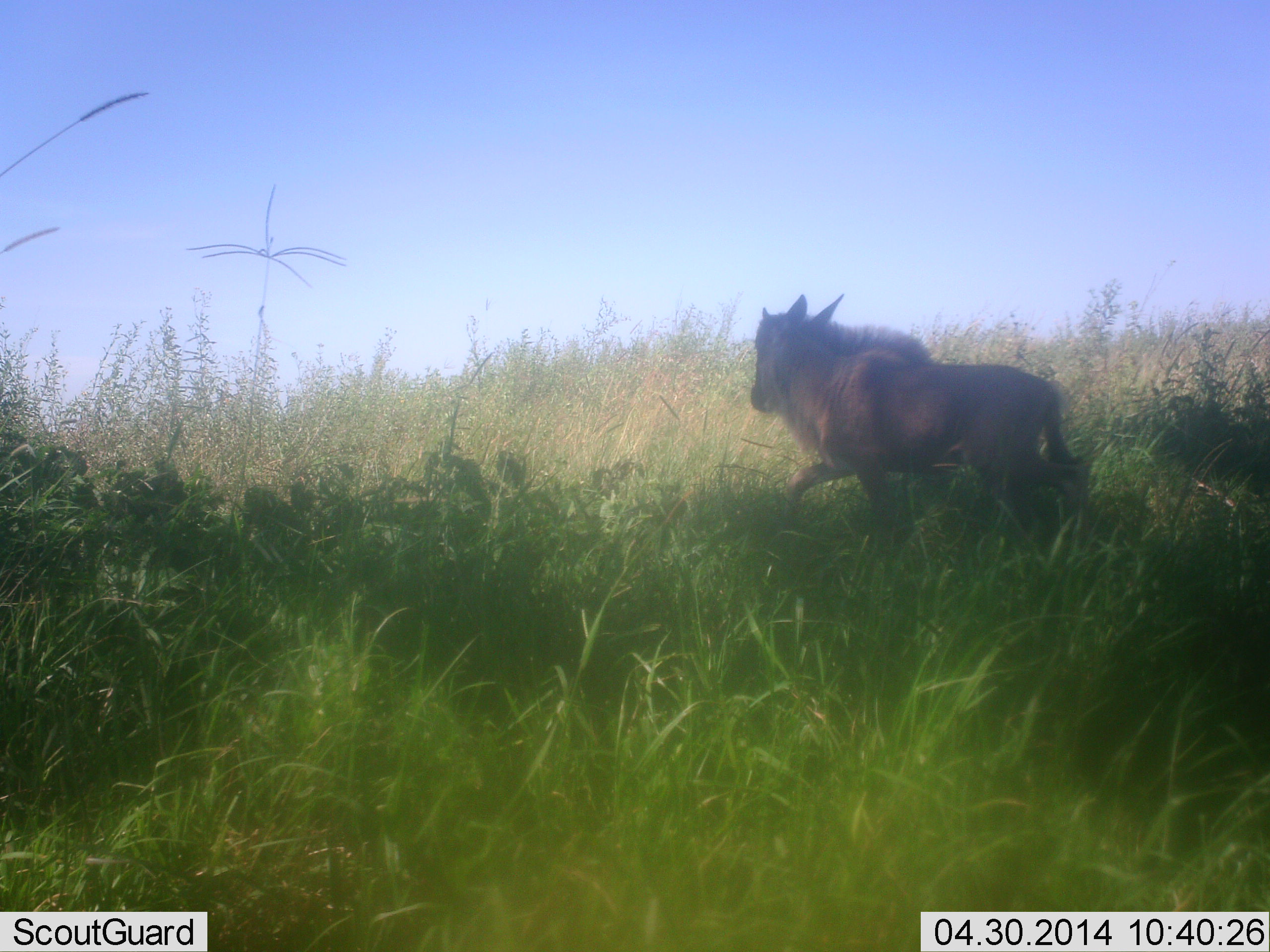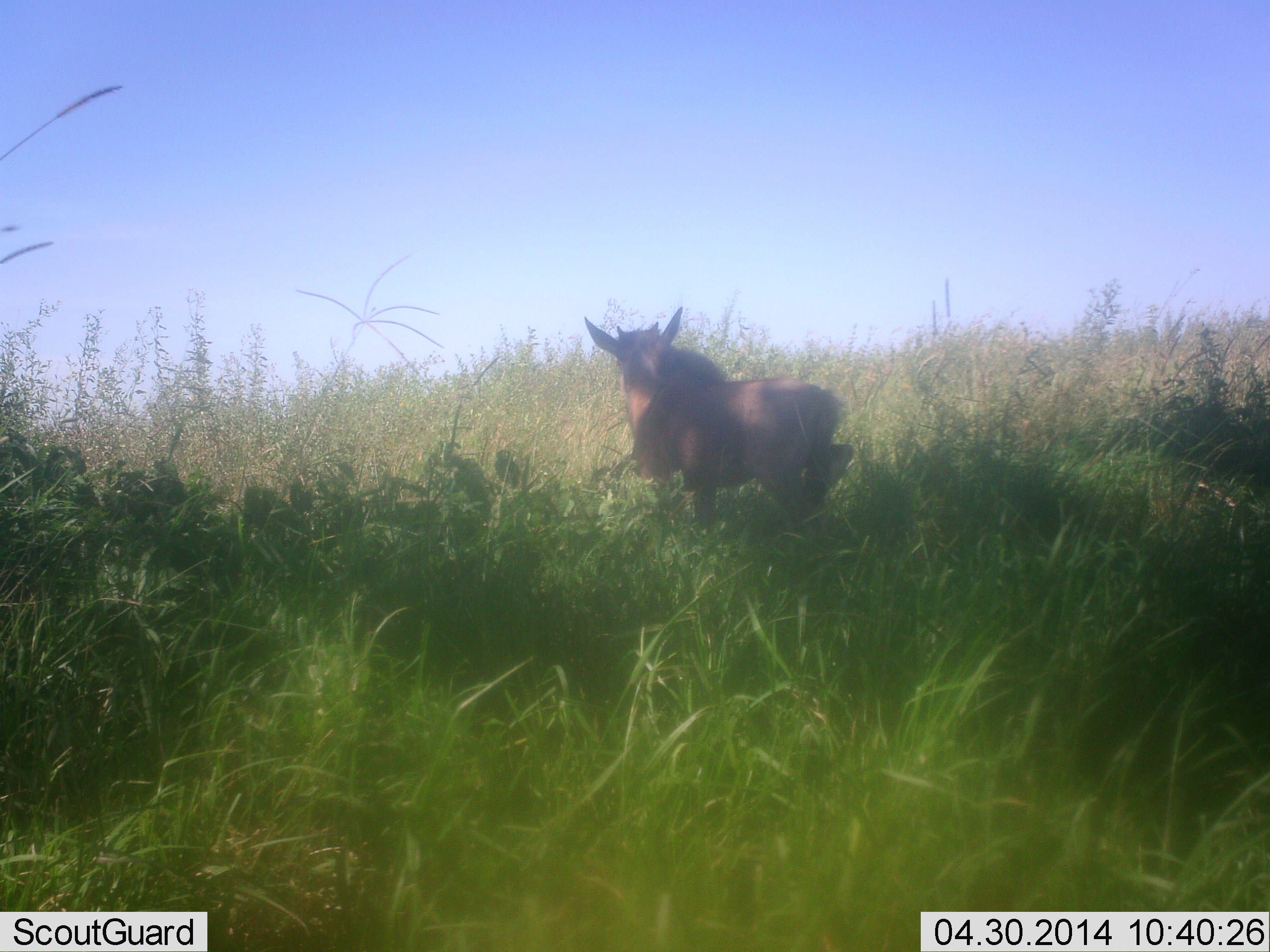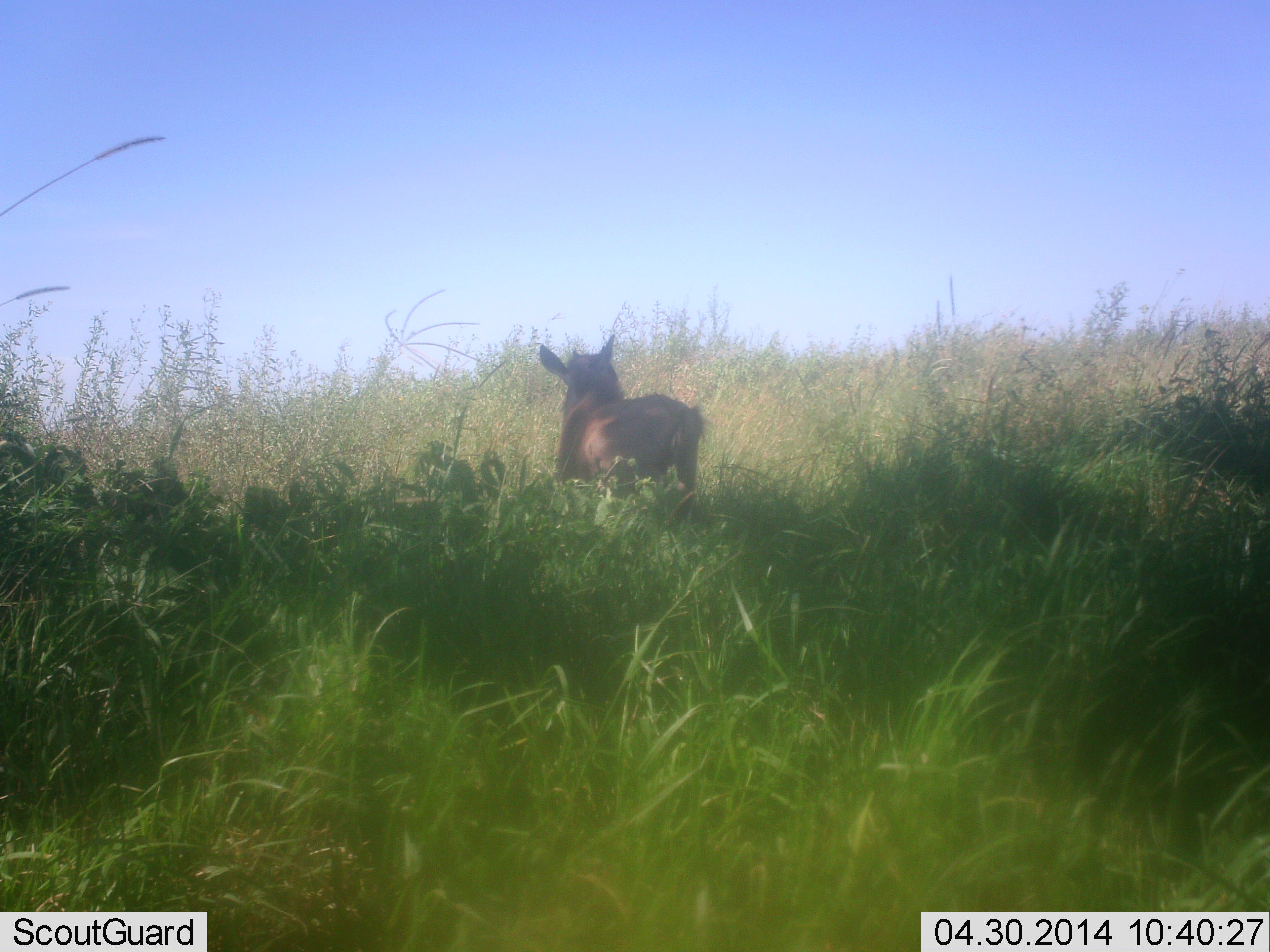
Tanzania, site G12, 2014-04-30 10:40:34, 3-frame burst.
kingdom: Animalia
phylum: Chordata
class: Mammalia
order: Artiodactyla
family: Bovidae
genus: Connochaetes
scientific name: Connochaetes taurinus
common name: blue wildebeest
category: wildebeest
Wildebeest (blue wildebeest) (Connochaetes taurinus), count 1. Behavior (volunteer vote fractions): standing 10%, resting 0%, moving 90%, interacting 0%. Young present (vote fraction): 80%. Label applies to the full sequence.